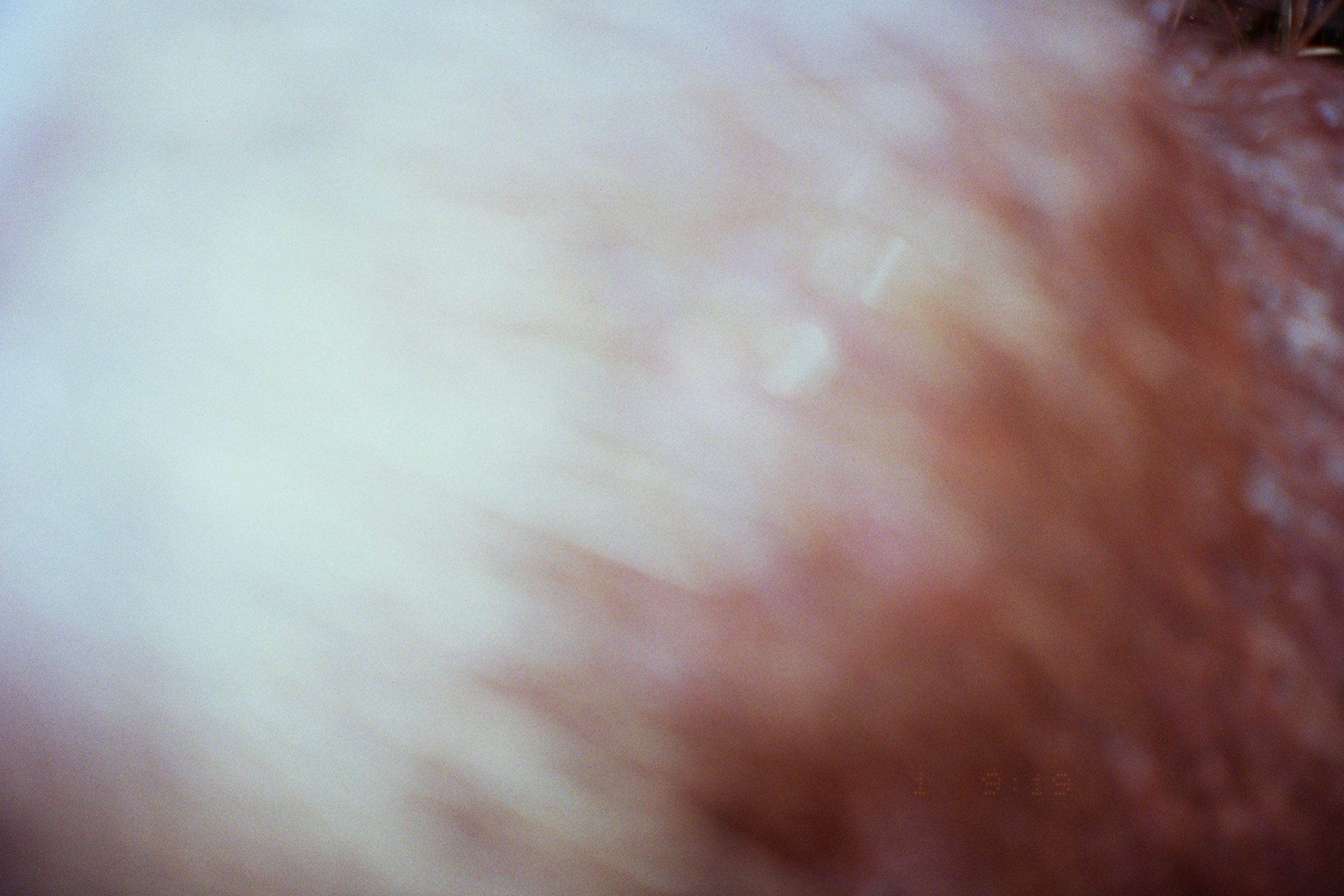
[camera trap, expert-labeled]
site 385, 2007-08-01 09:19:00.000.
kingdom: Animalia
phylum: Chordata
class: Mammalia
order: Rodentia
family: Caviidae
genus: Hydrochoerus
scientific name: Hydrochoerus hydrochaeris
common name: capybara